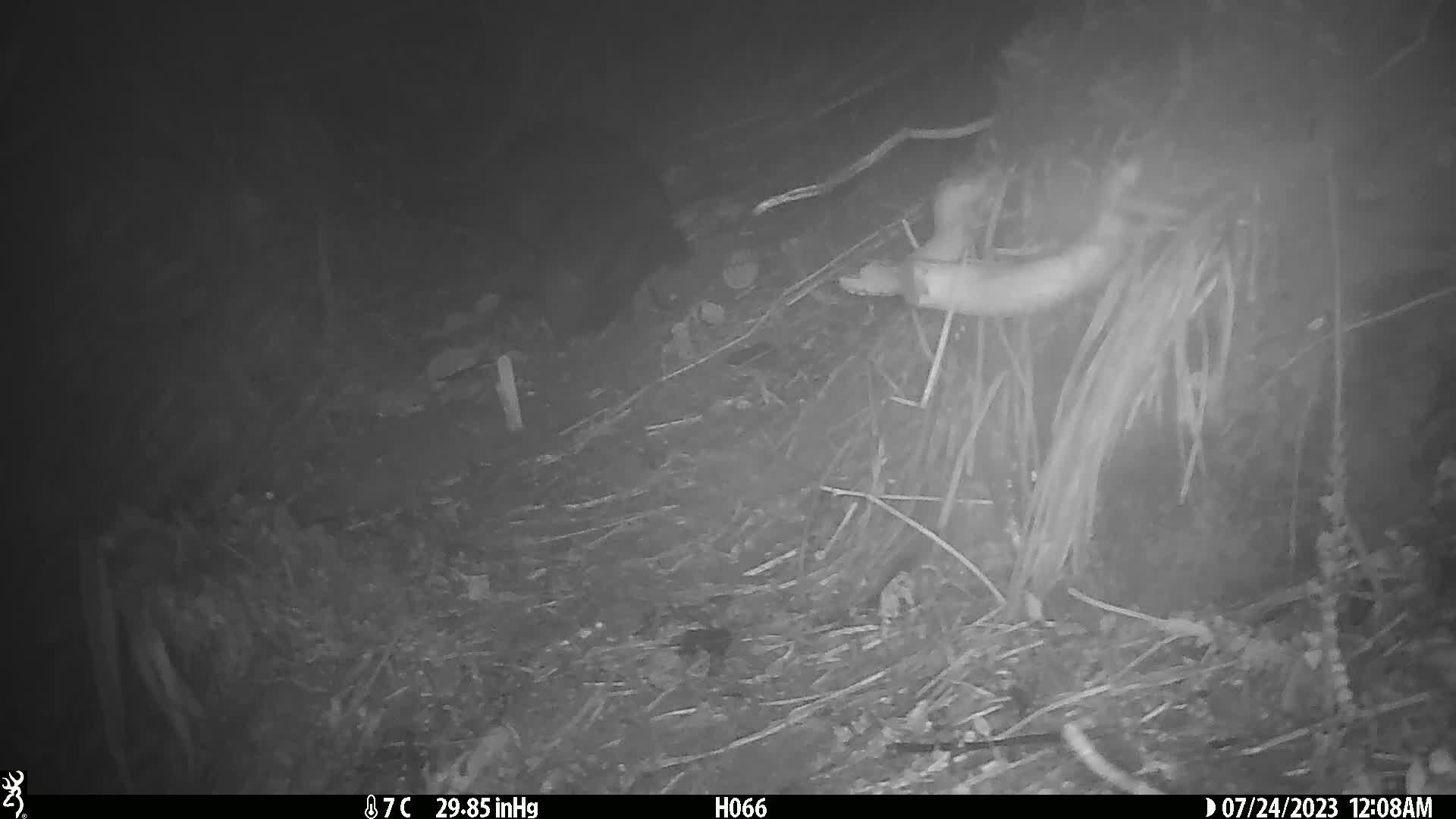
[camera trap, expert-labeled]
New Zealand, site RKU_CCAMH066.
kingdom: Animalia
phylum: Chordata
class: Mammalia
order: Diprotodontia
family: Phalangeridae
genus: Trichosurus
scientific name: Trichosurus vulpecula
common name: common brushtail possum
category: possum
Possum (common brushtail possum) (Trichosurus vulpecula).